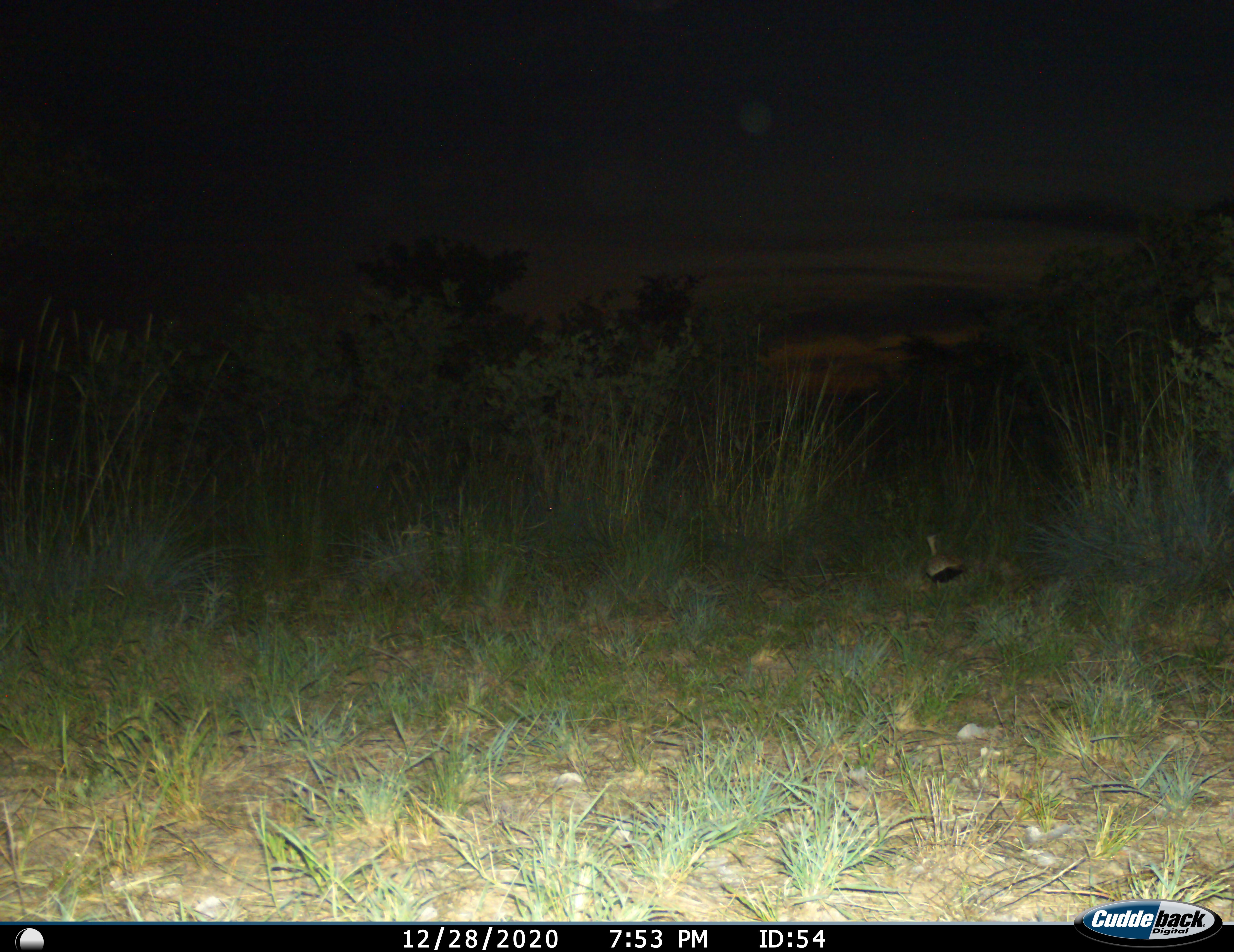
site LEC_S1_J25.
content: unidentified animal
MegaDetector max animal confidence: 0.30